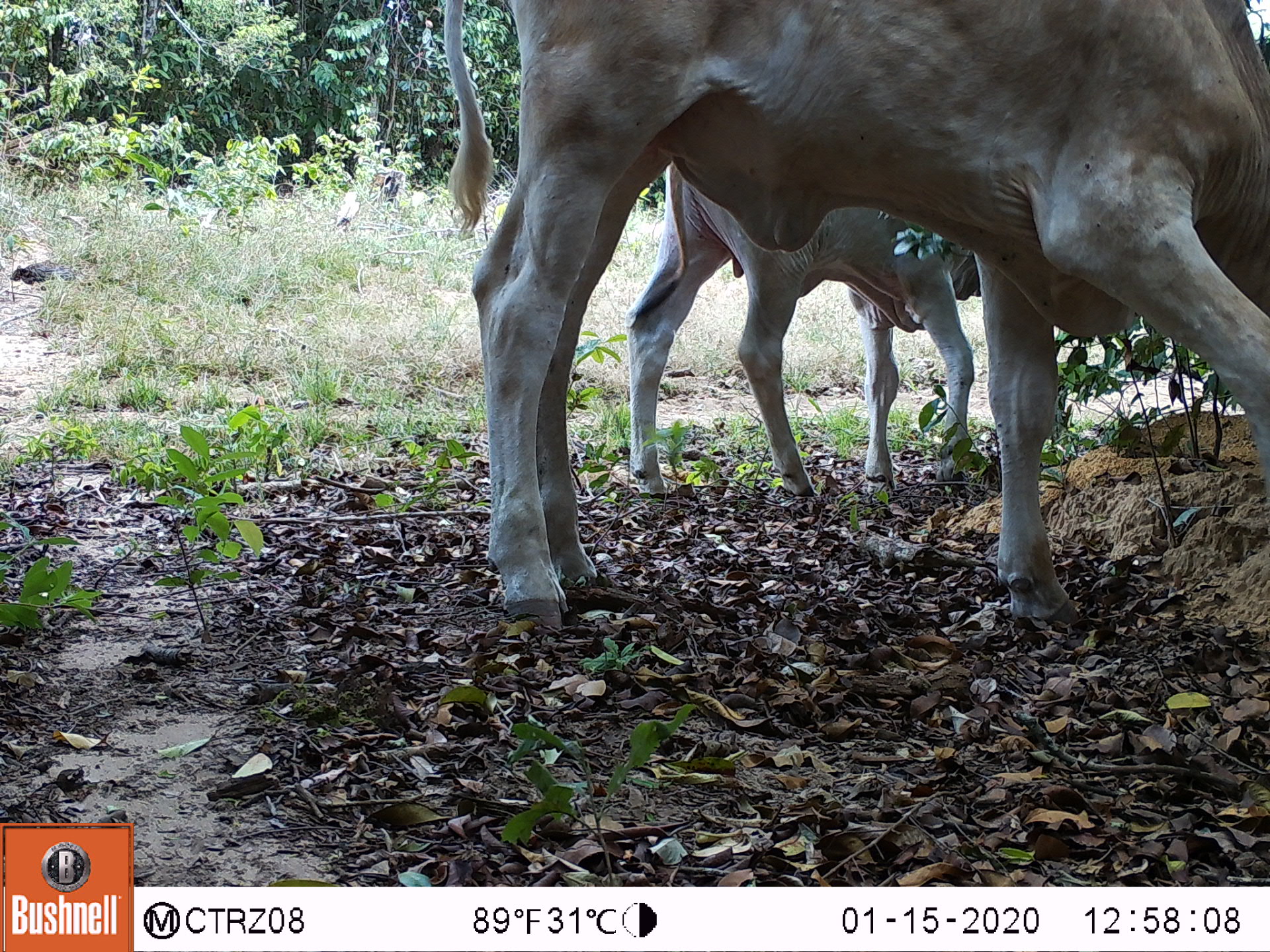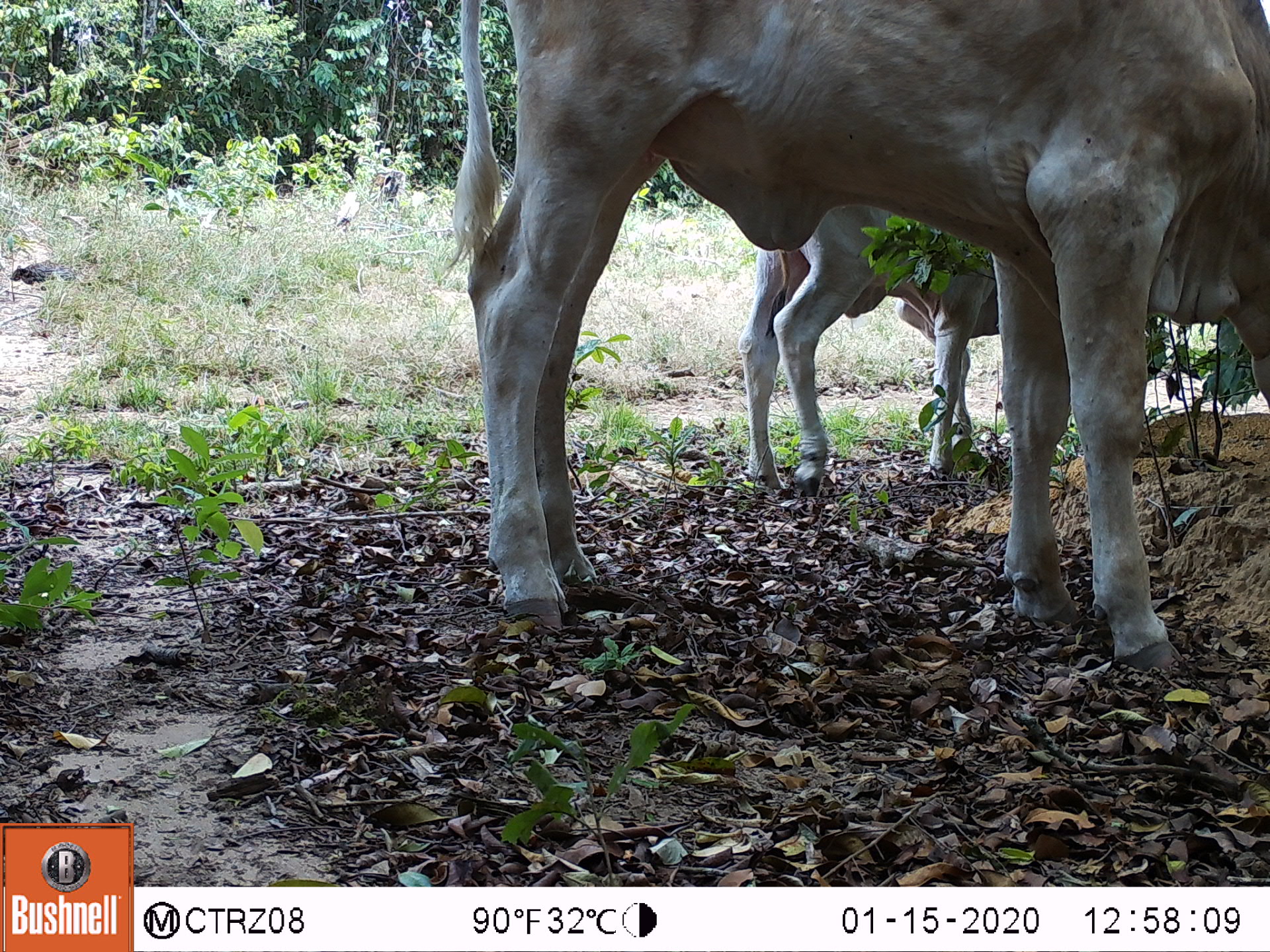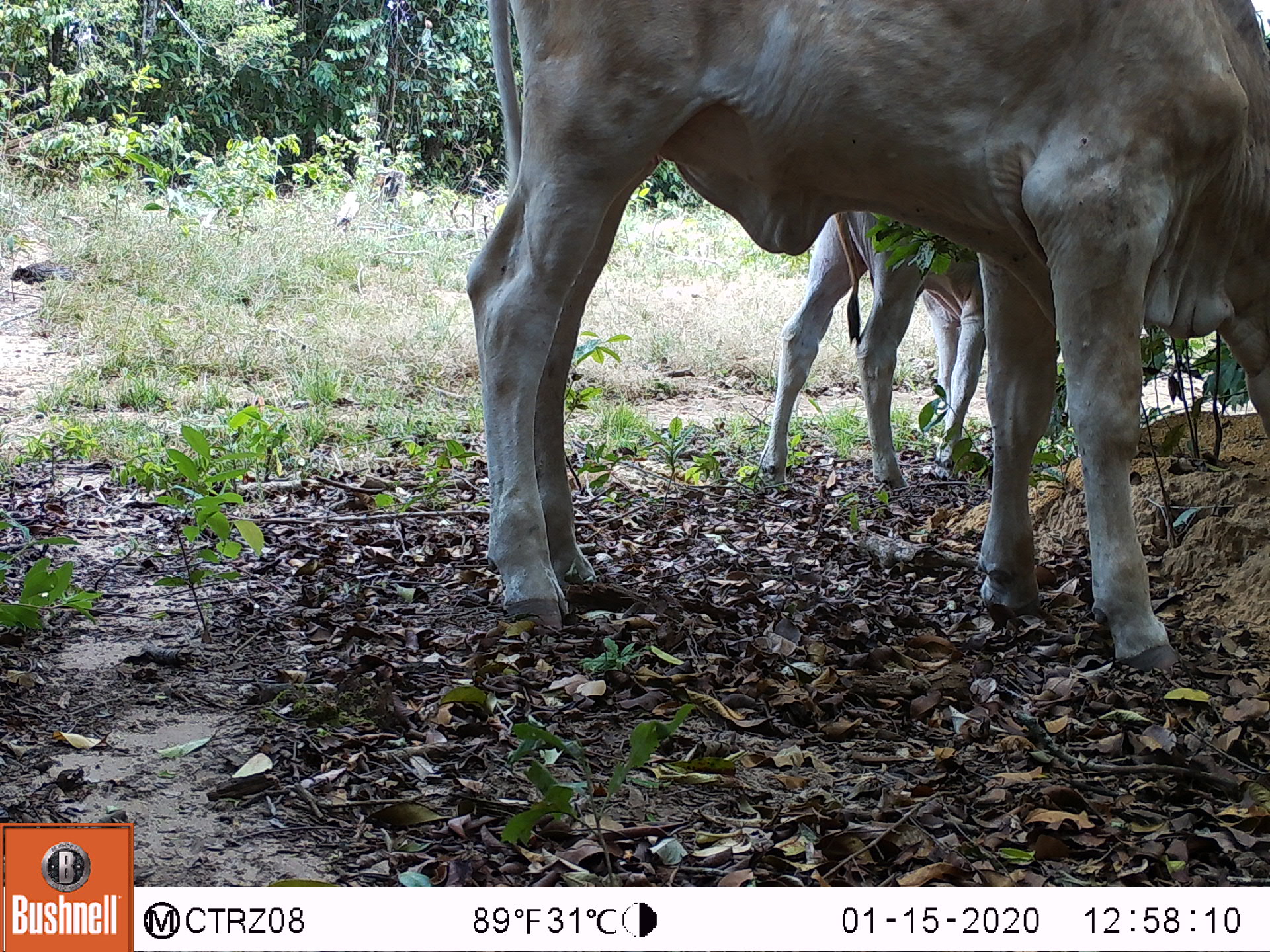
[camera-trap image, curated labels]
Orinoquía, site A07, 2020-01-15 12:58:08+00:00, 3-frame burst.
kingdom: Animalia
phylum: Chordata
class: Mammalia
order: Artiodactyla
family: Bovidae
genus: Bos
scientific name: Bos taurus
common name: cow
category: cattle